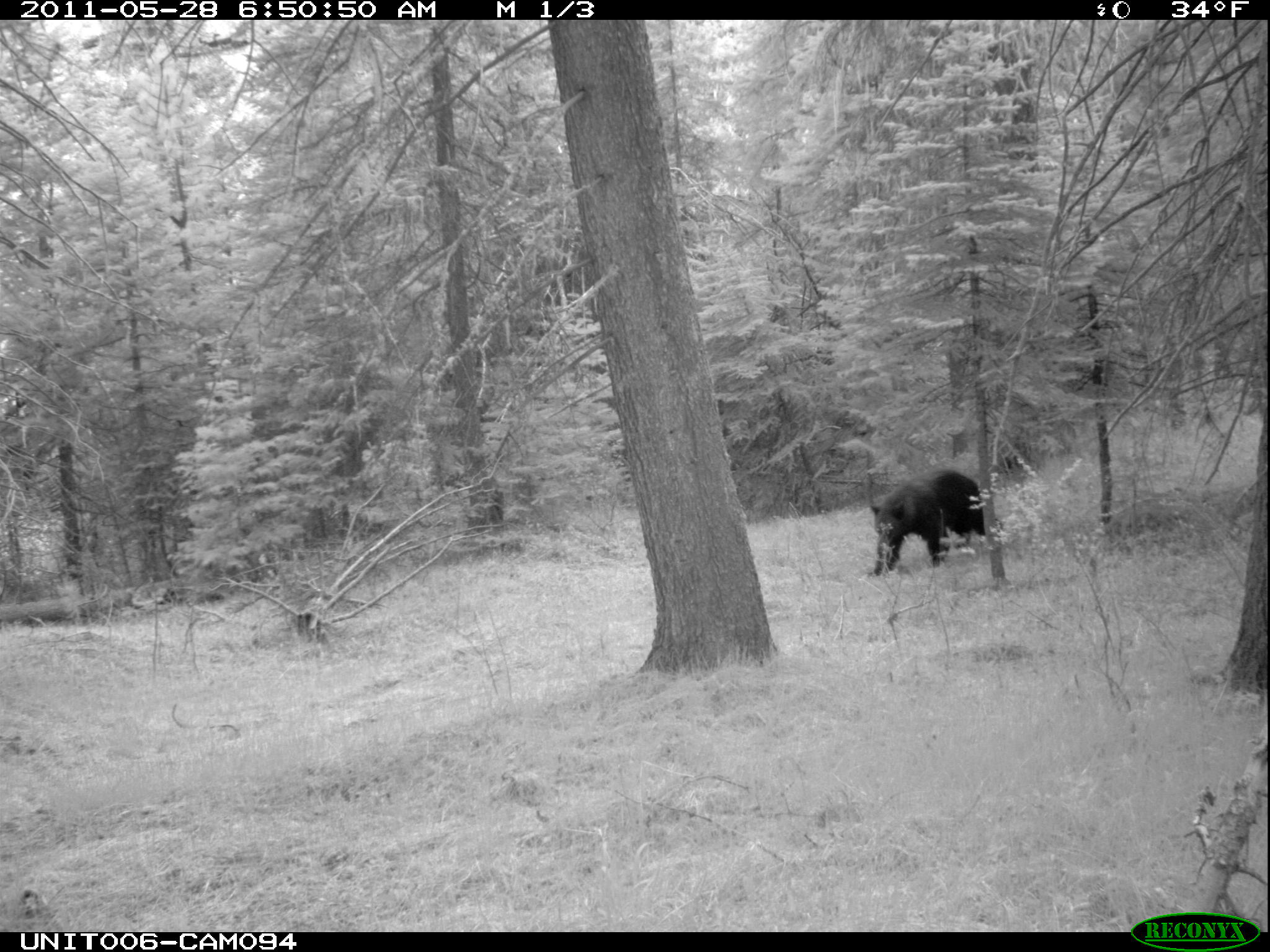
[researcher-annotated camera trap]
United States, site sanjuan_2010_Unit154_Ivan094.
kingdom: Animalia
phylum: Chordata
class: Mammalia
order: Carnivora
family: Ursidae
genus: Ursus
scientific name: Ursus americanus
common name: american black bear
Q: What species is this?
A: Ursus americanus (american black bear).